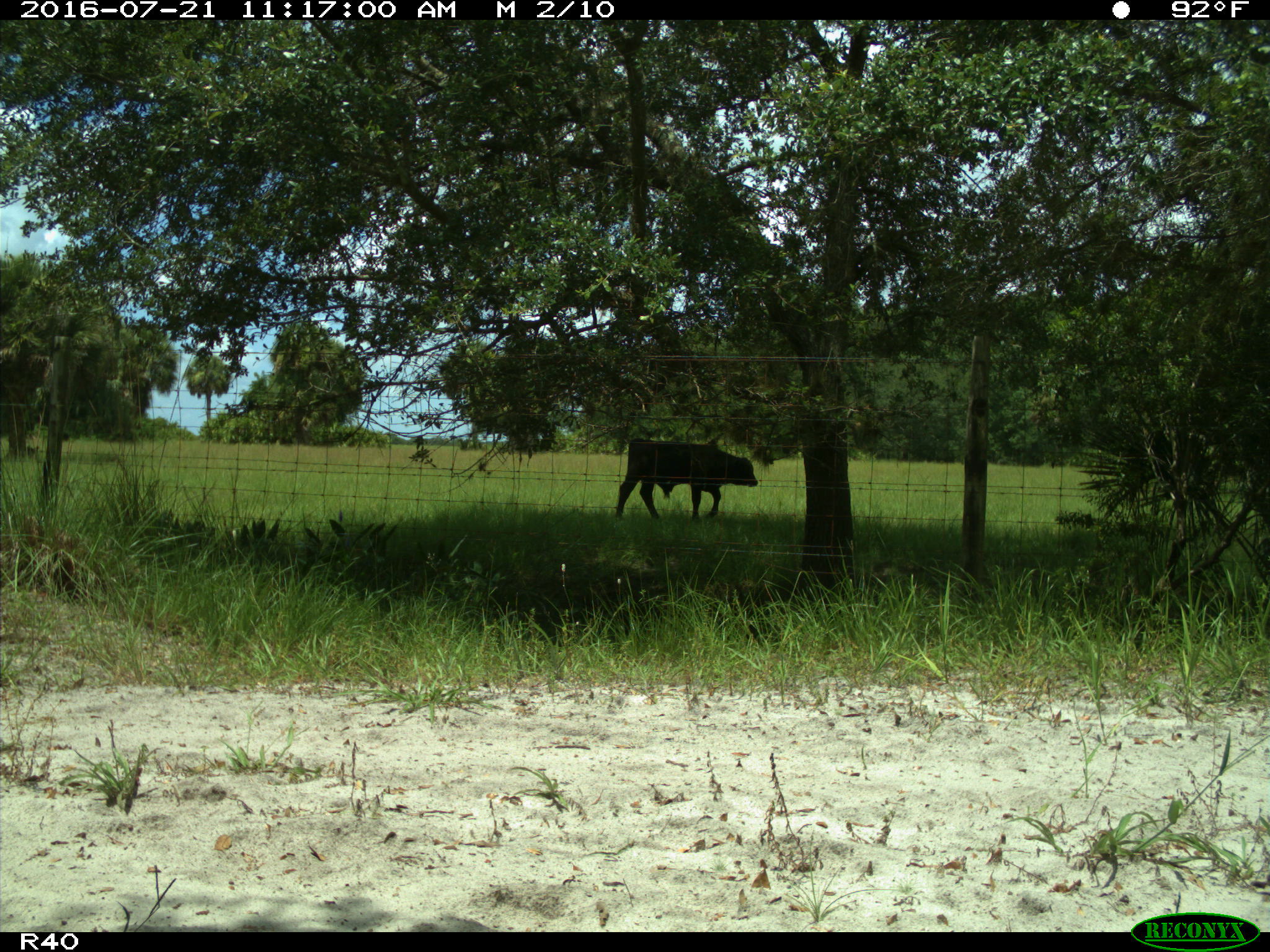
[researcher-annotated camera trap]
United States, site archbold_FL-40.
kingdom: Animalia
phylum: Chordata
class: Mammalia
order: Artiodactyla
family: Bovidae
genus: Bos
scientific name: Bos taurus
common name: domestic cow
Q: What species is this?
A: Bos taurus (domestic cow).